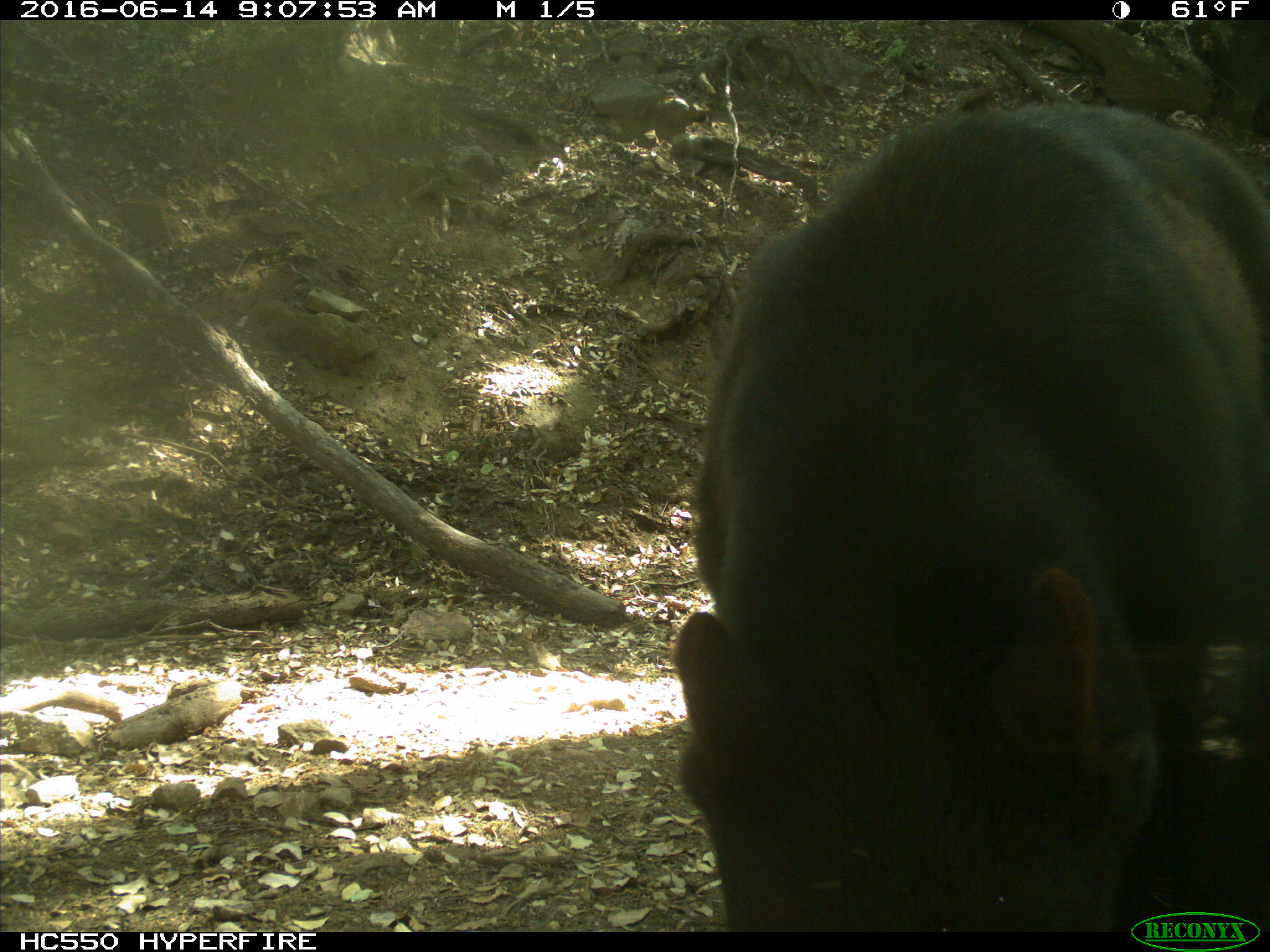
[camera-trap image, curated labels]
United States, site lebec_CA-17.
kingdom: Animalia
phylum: Chordata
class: Mammalia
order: Carnivora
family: Ursidae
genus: Ursus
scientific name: Ursus americanus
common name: american black bear